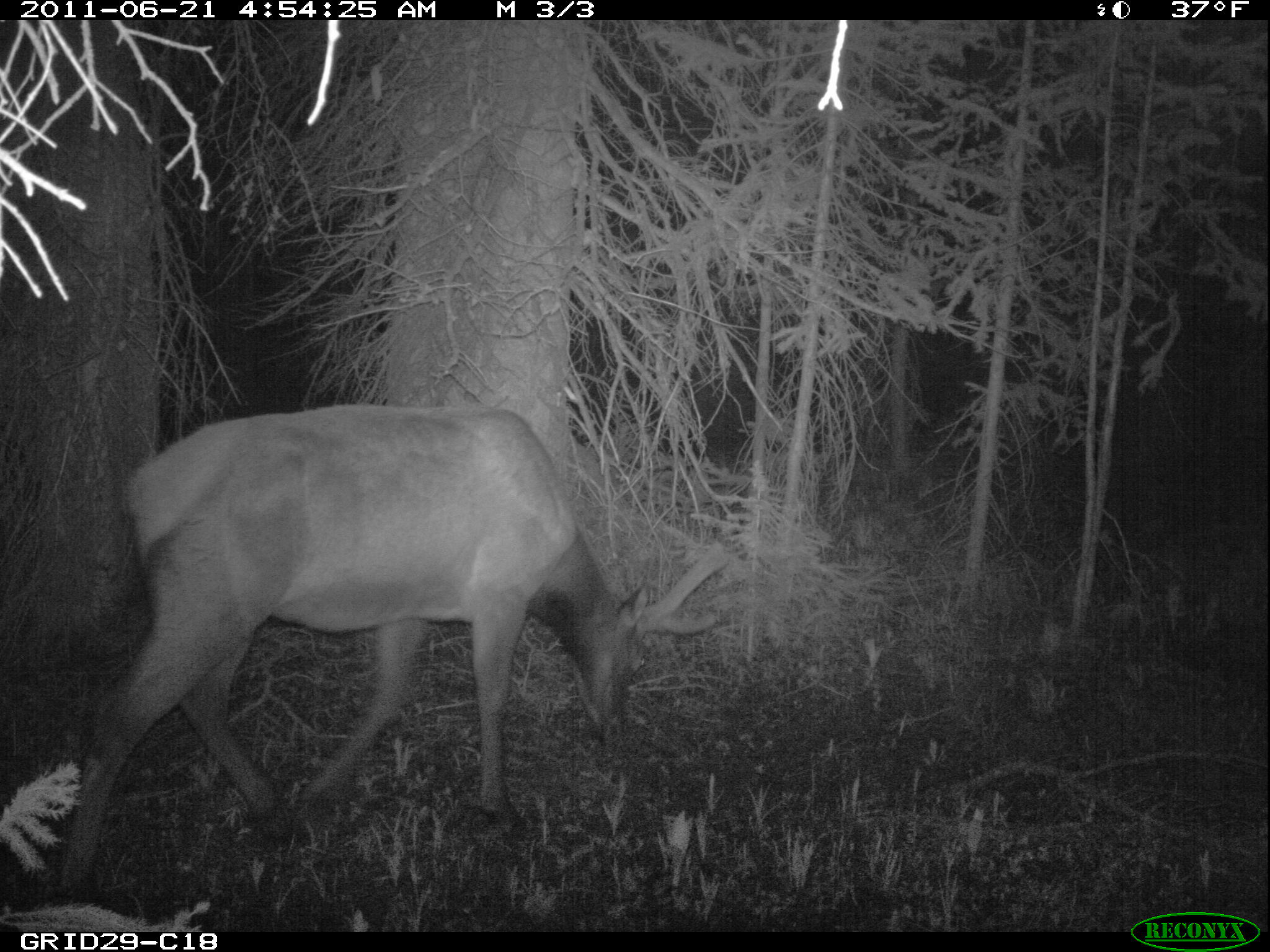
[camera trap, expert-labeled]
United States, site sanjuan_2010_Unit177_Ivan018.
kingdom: Animalia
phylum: Chordata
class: Mammalia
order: Artiodactyla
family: Cervidae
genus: Cervus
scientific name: Cervus elaphus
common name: red deer